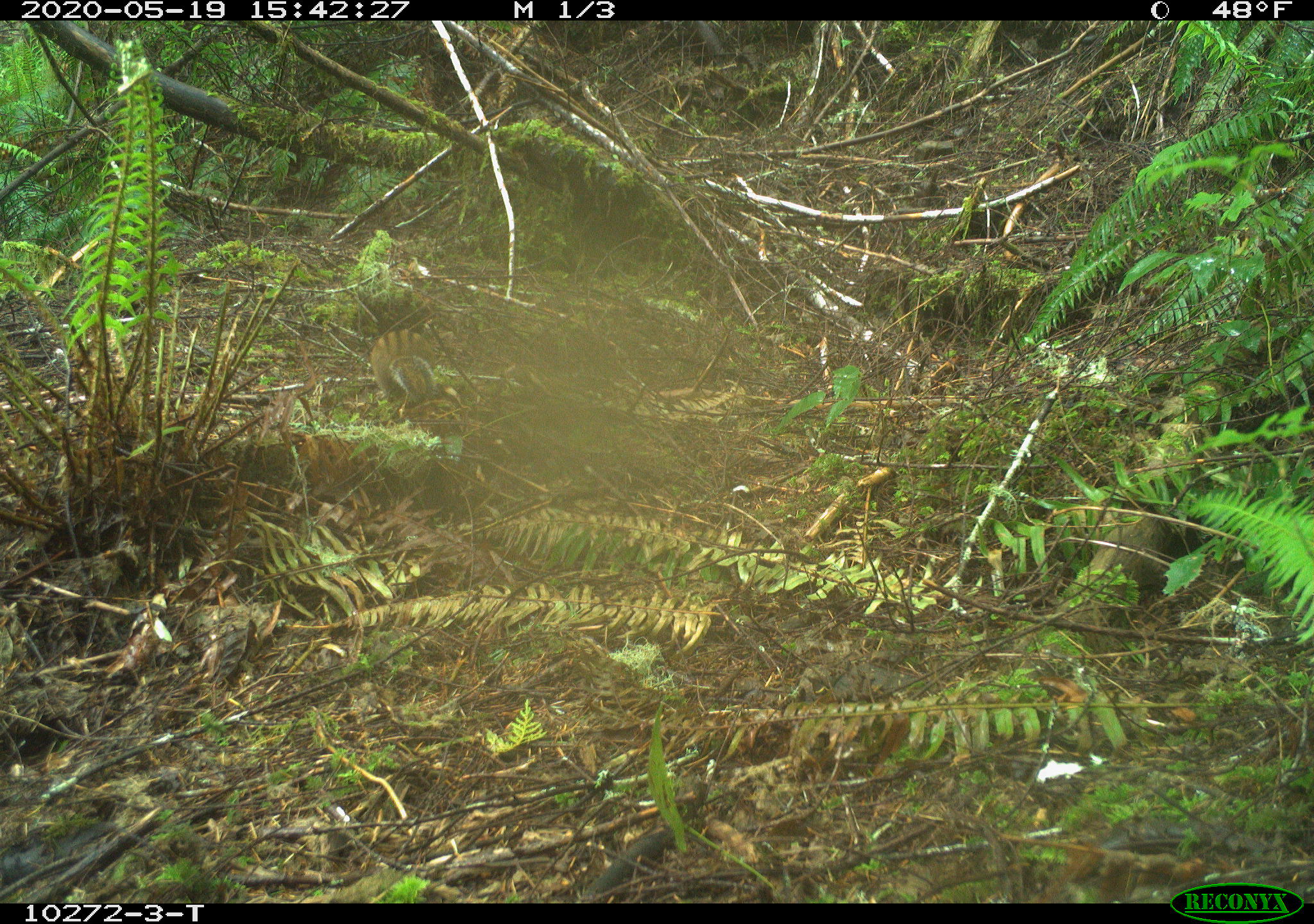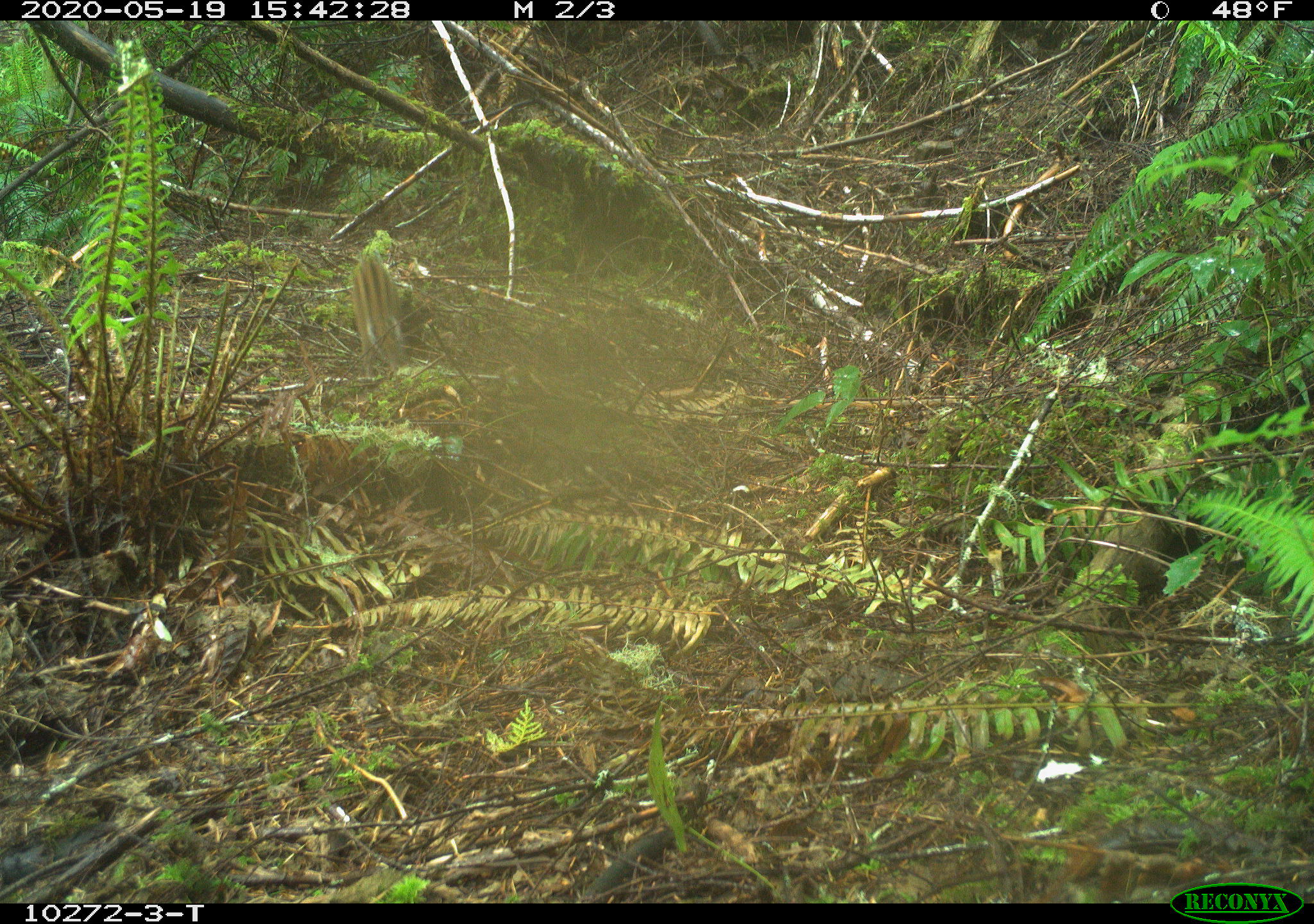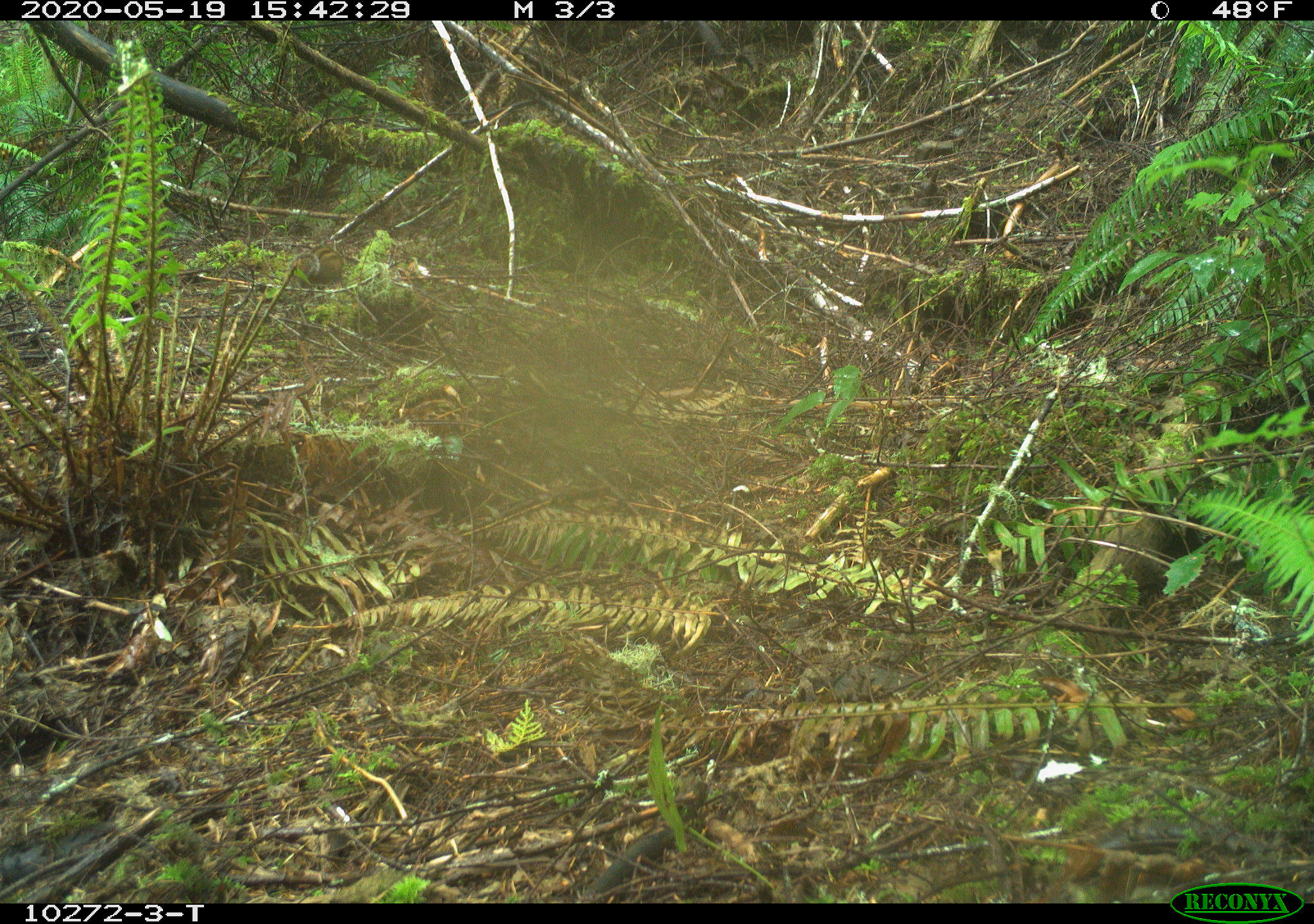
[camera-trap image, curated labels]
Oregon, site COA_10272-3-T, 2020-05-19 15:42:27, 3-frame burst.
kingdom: Animalia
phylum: Chordata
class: Mammalia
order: Rodentia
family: Sciuridae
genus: Neotamias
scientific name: Neotamias townsendii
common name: townsend's chipmunk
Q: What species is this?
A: Townsend's chipmunk (Neotamias townsendii).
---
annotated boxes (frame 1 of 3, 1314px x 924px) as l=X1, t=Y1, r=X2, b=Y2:
townsend's chipmunk: l=361, t=323, r=443, b=413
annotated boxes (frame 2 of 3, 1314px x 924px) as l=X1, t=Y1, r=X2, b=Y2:
townsend's chipmunk: l=345, t=245, r=413, b=372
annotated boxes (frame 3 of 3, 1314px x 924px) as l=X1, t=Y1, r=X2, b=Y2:
townsend's chipmunk: l=285, t=237, r=349, b=290